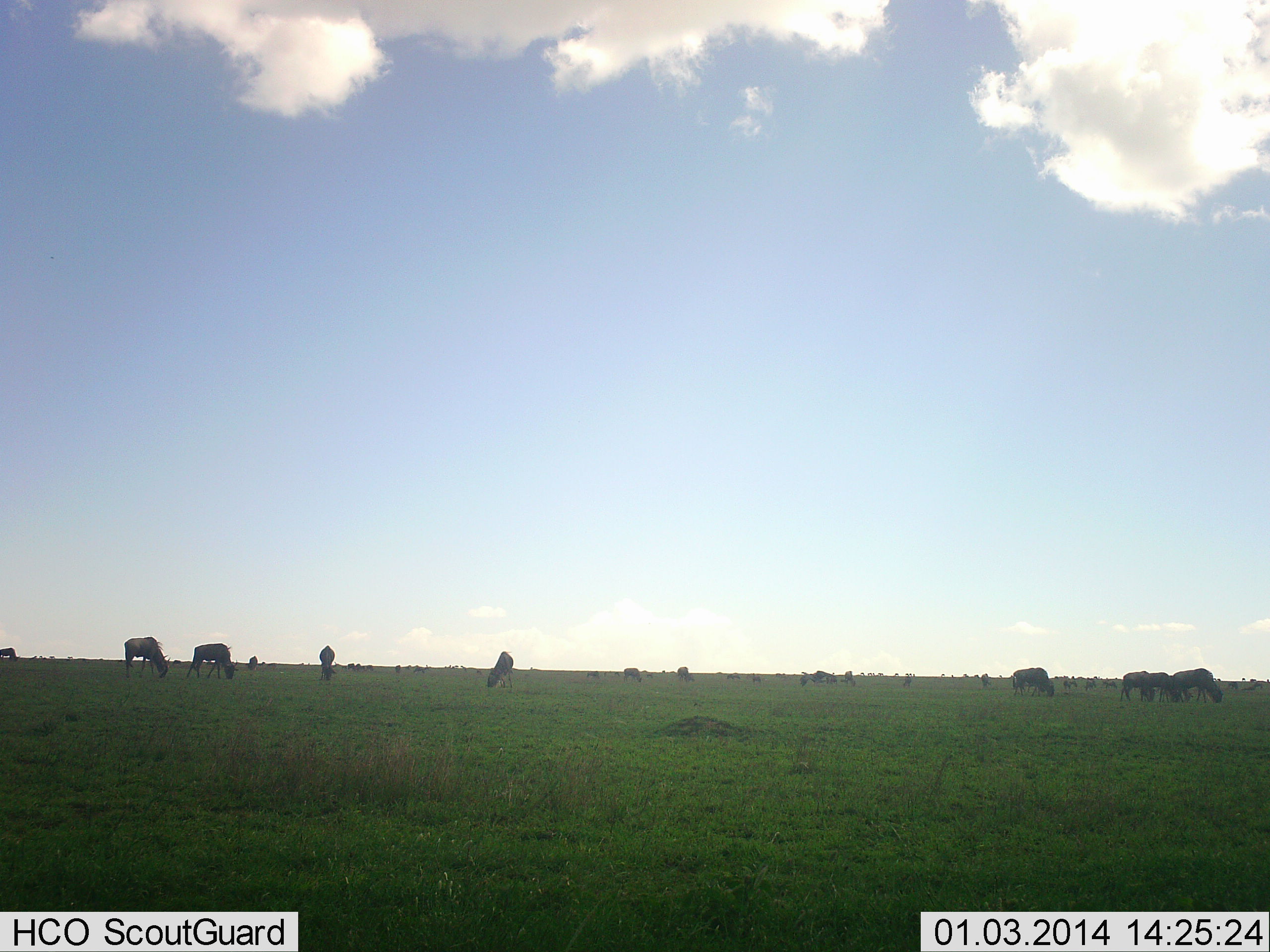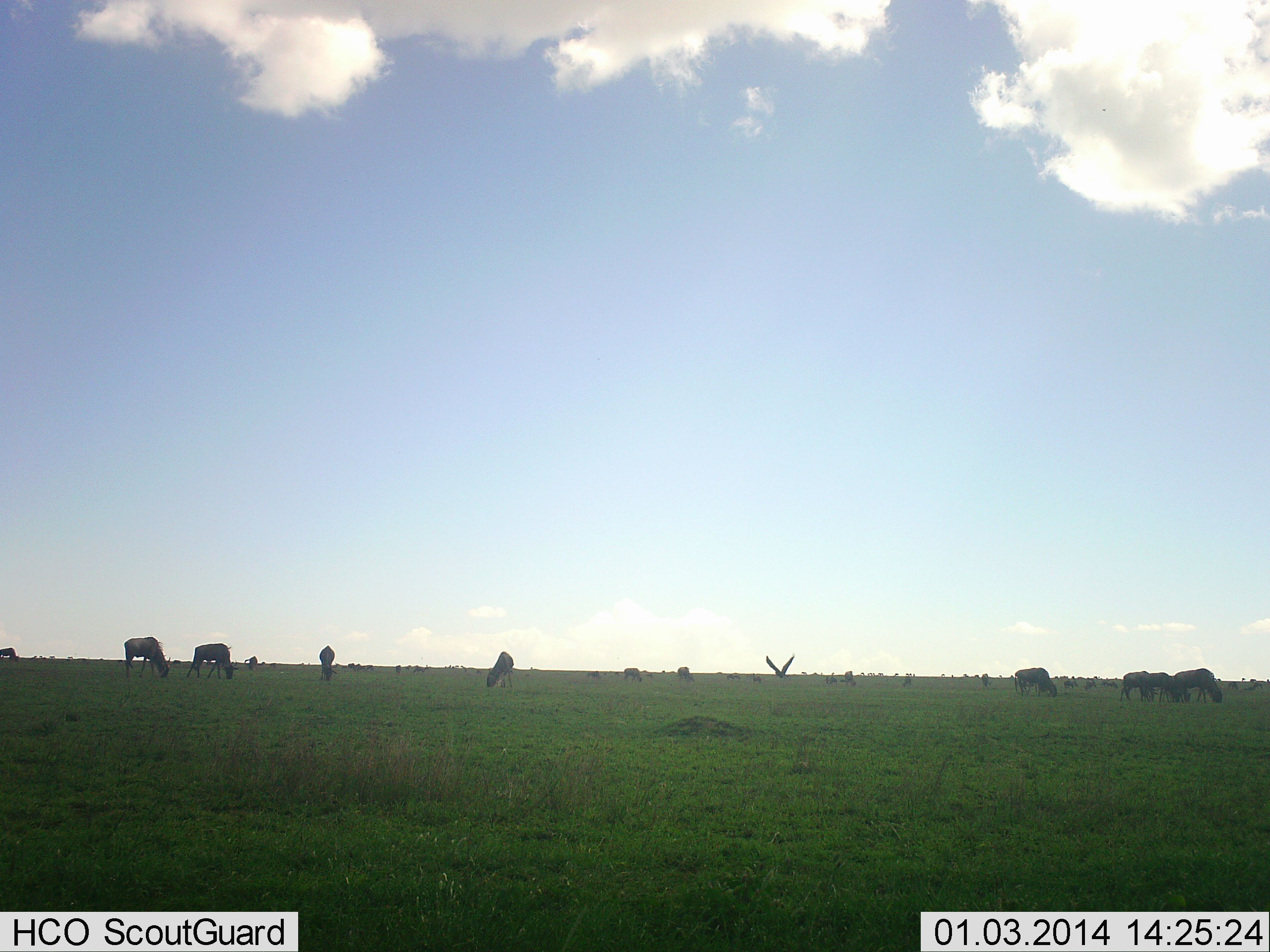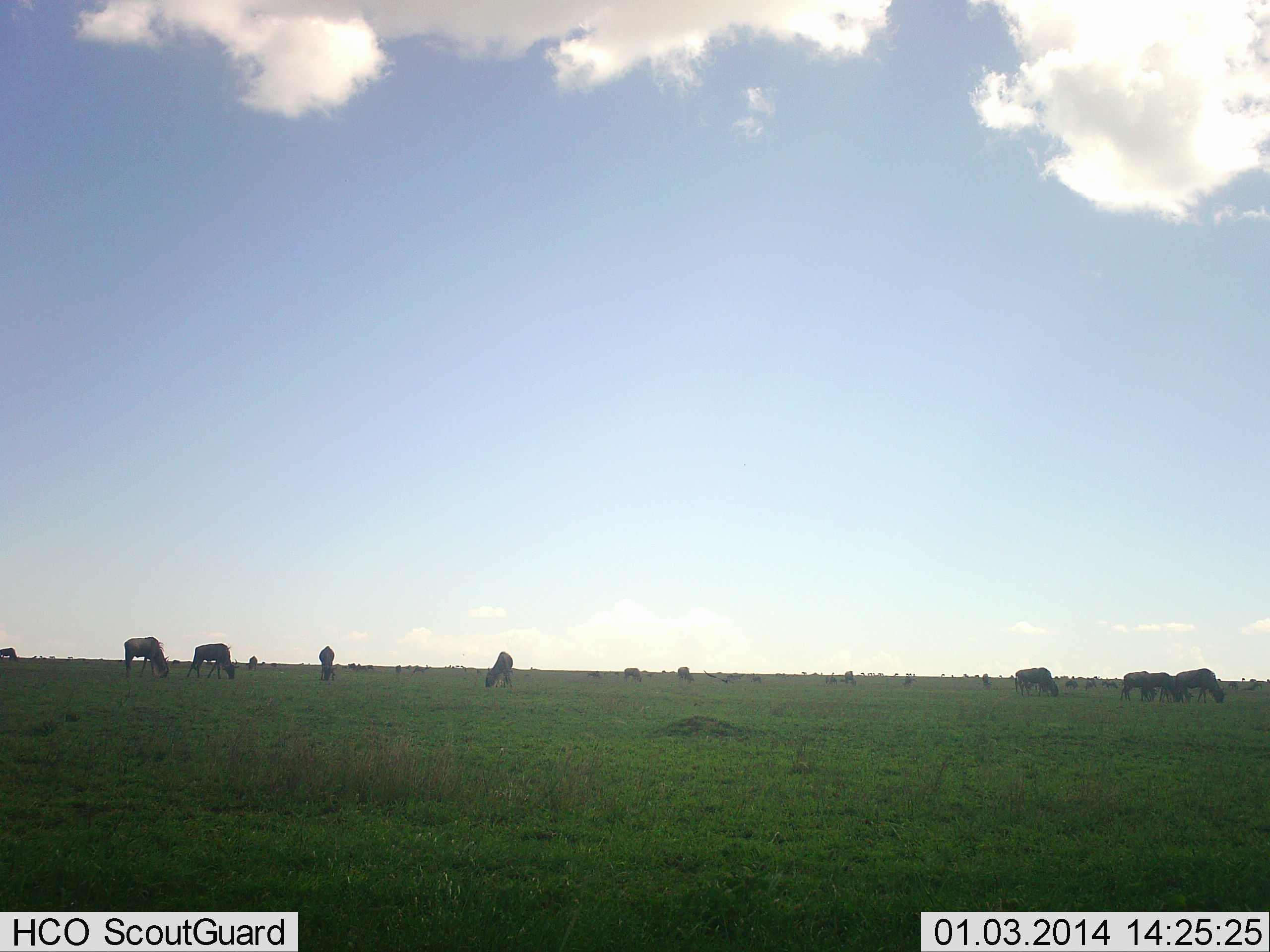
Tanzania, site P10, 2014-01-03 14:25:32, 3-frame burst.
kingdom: Animalia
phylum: Chordata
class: Aves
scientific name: Aves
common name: bird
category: otherbird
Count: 1.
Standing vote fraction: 0%.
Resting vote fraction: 0%.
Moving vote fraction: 100%.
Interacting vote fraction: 0%.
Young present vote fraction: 0%.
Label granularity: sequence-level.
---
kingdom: Animalia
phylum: Chordata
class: Mammalia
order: Artiodactyla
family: Bovidae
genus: Connochaetes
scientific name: Connochaetes taurinus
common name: blue wildebeest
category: wildebeest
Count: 11-50.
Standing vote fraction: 33%.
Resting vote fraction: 0%.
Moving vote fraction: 8%.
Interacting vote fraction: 0%.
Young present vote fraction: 0%.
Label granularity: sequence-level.